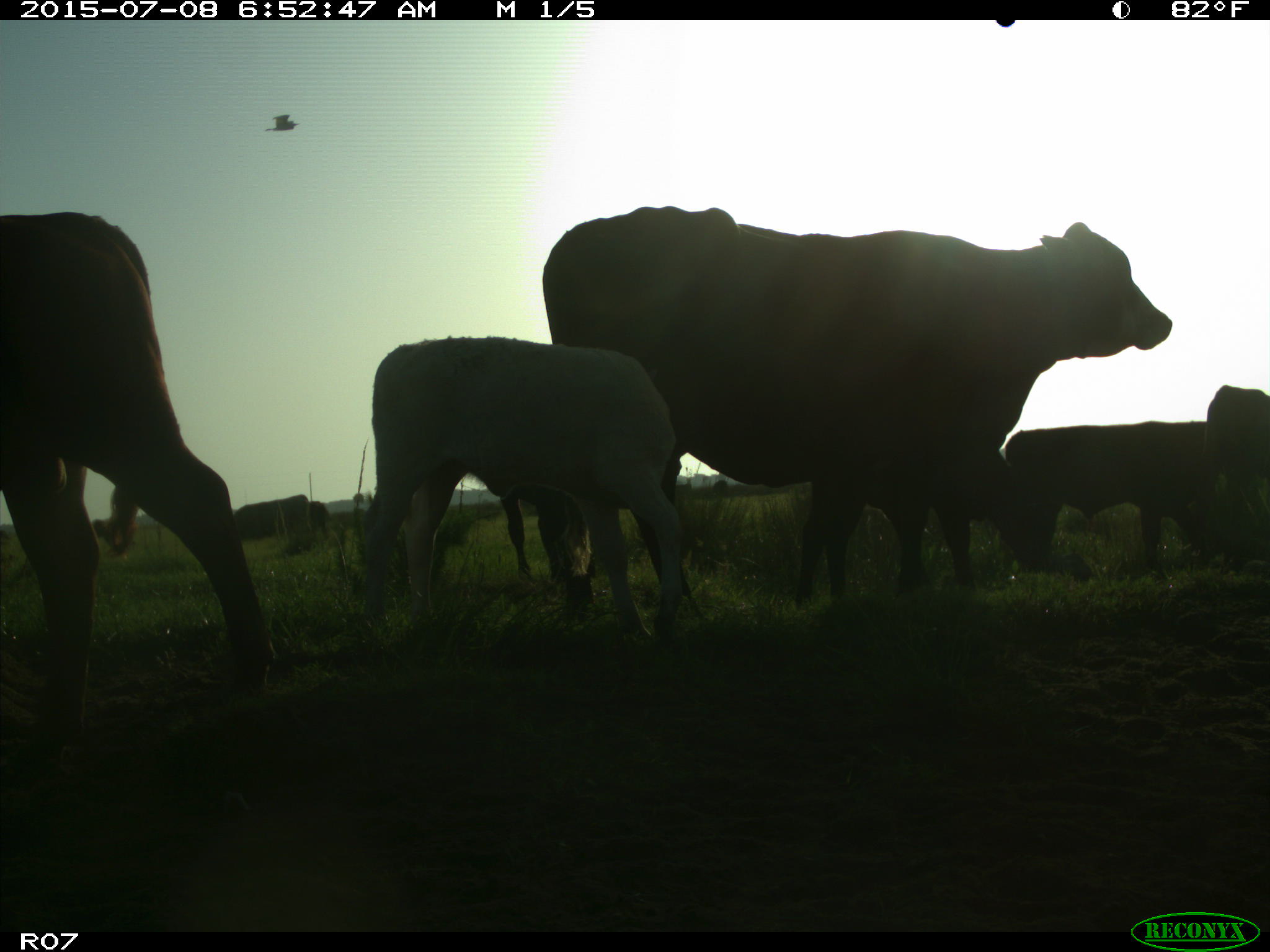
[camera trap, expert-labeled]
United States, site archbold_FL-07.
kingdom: Animalia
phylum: Chordata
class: Mammalia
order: Artiodactyla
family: Bovidae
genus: Bos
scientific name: Bos taurus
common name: domestic cow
Bos taurus (domestic cow).